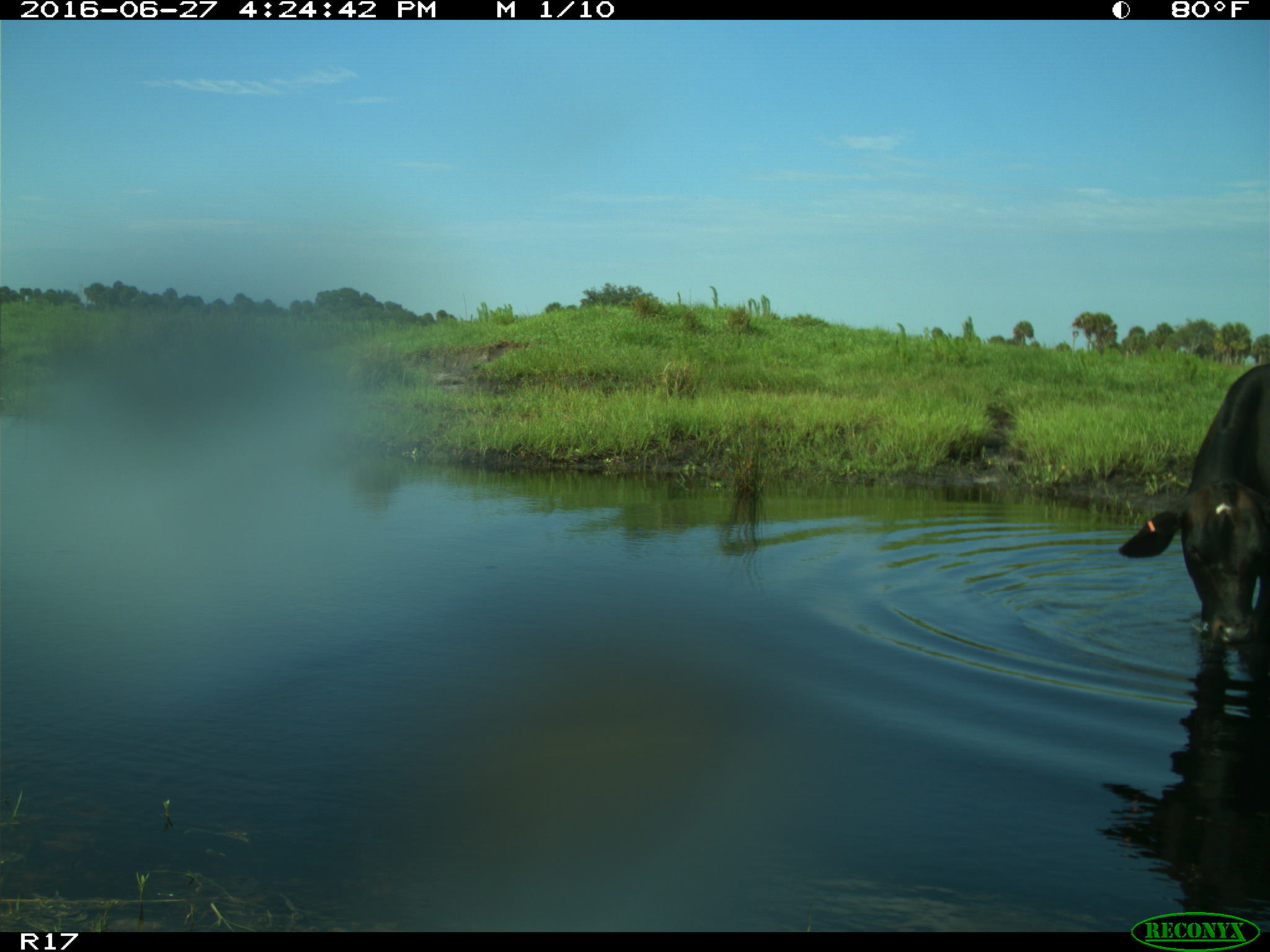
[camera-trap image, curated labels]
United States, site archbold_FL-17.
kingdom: Animalia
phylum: Chordata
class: Mammalia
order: Artiodactyla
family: Bovidae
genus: Bos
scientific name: Bos taurus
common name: domestic cow